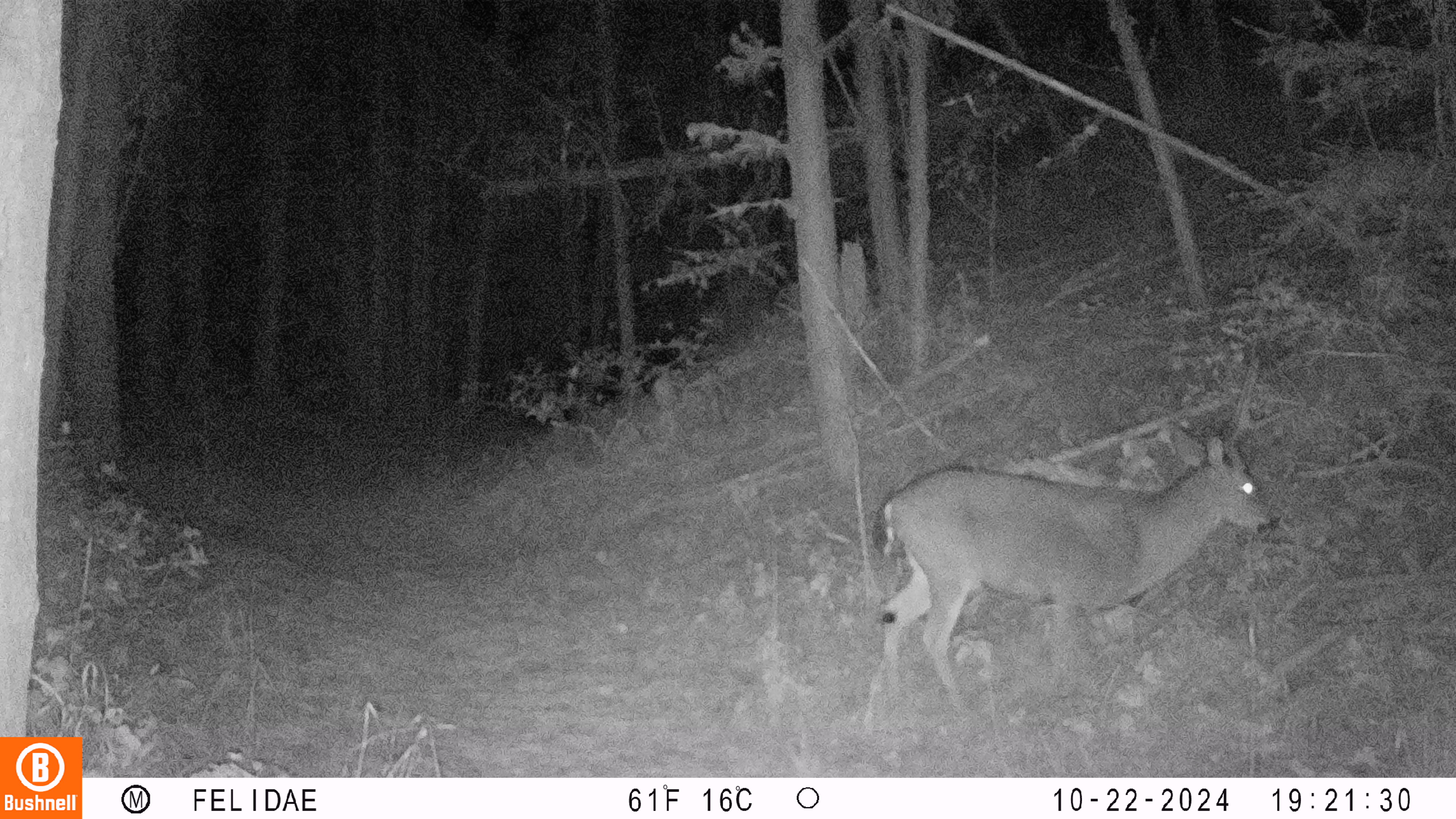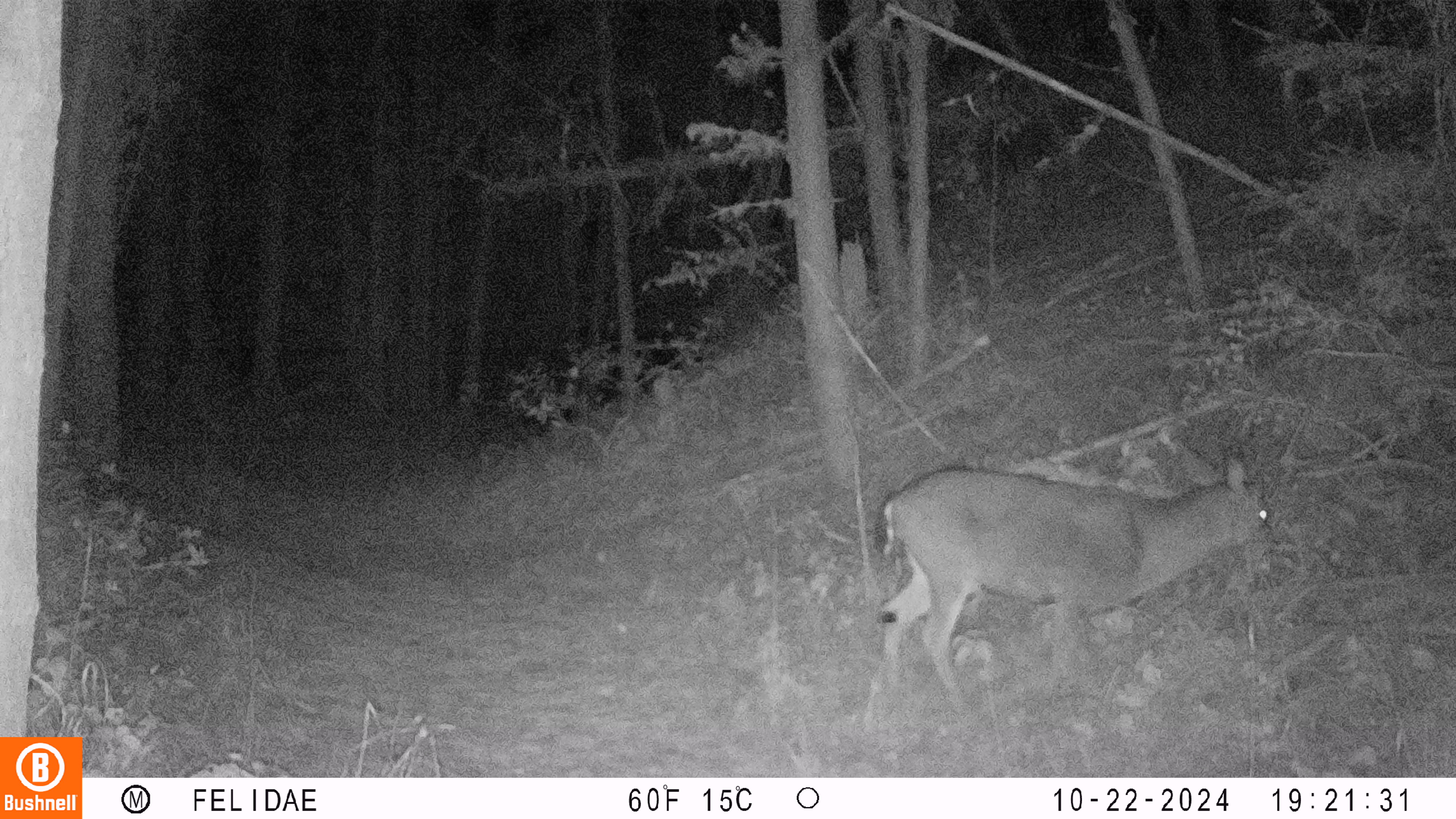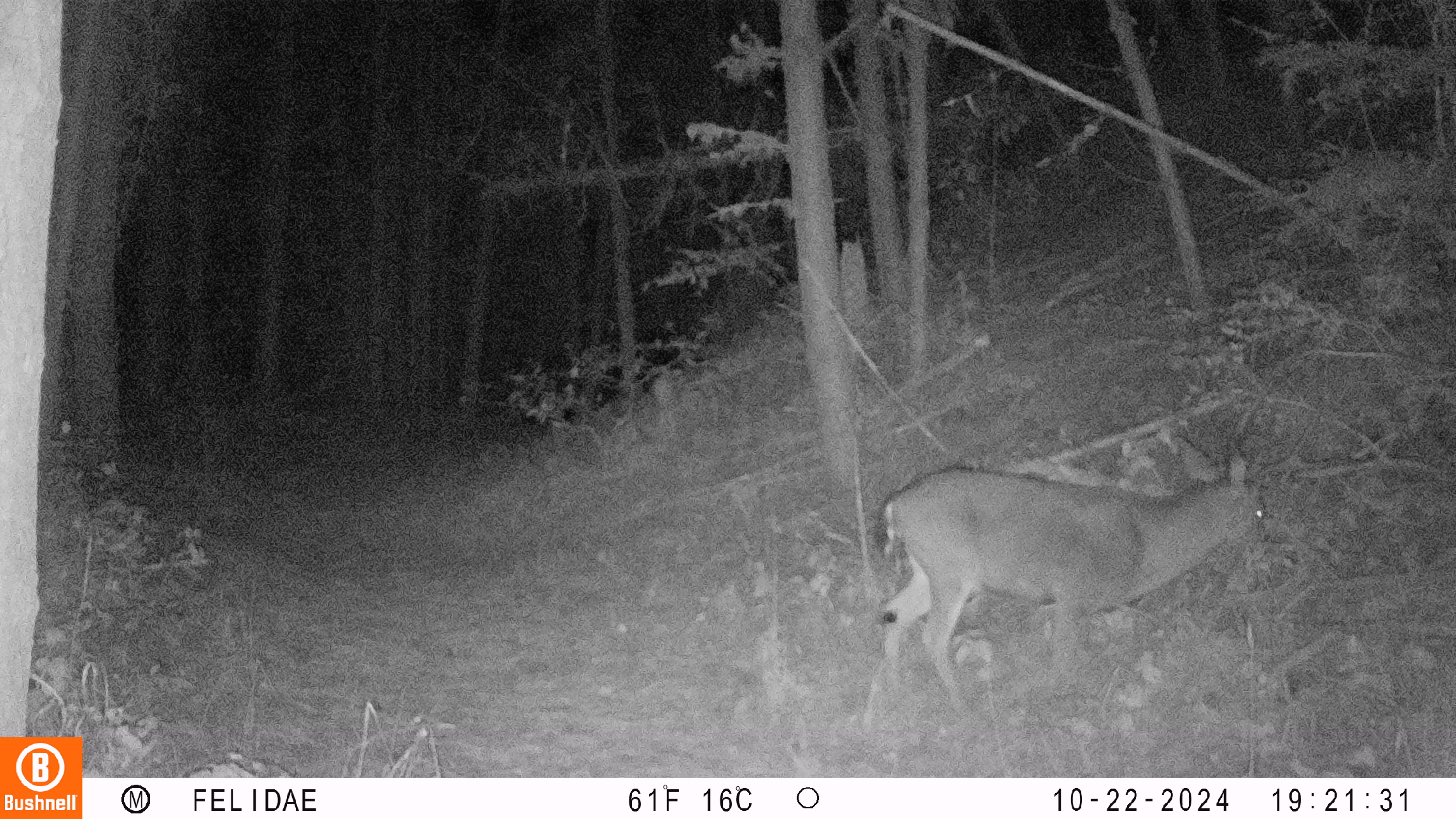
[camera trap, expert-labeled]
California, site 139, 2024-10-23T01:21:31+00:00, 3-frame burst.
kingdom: Animalia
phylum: Chordata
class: Mammalia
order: Artiodactyla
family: Cervidae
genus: Odocoileus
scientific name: Odocoileus hemionus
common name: mule deer